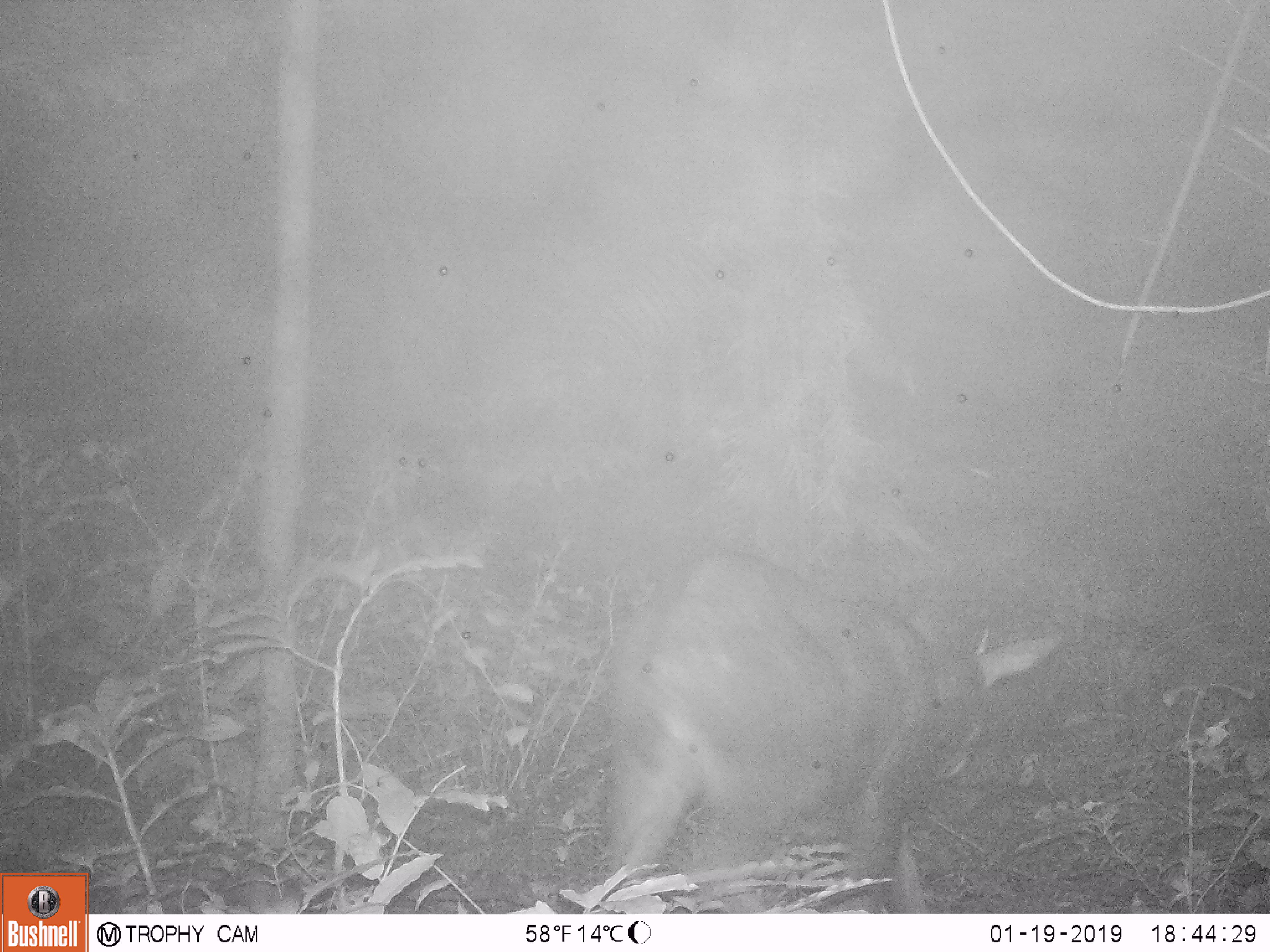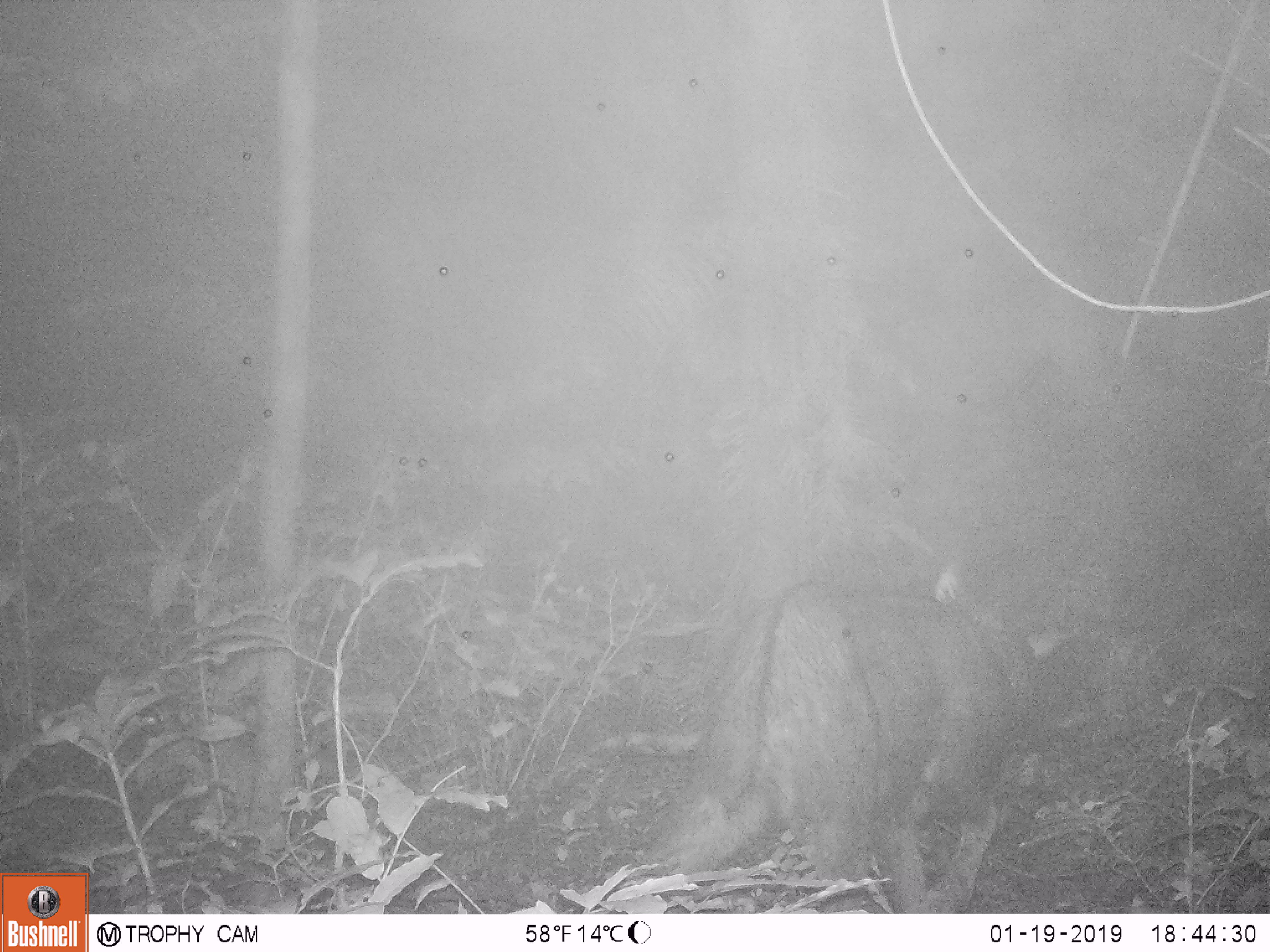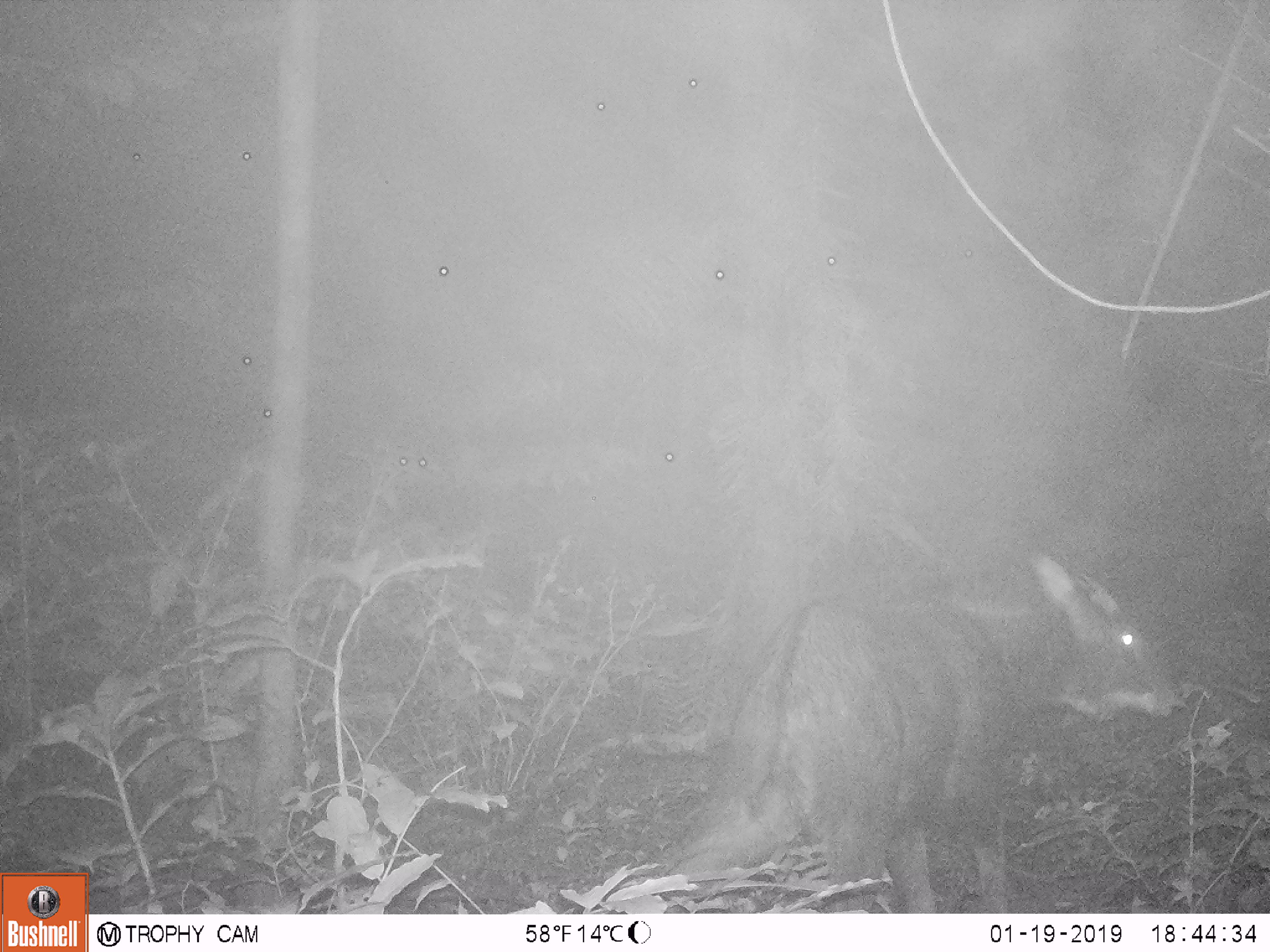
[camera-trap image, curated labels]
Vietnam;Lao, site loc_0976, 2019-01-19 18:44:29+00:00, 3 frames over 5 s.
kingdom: Animalia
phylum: Chordata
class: Mammalia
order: Artiodactyla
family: Bovidae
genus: Capricornis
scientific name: Capricornis sumatraensis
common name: chinese serow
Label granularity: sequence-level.